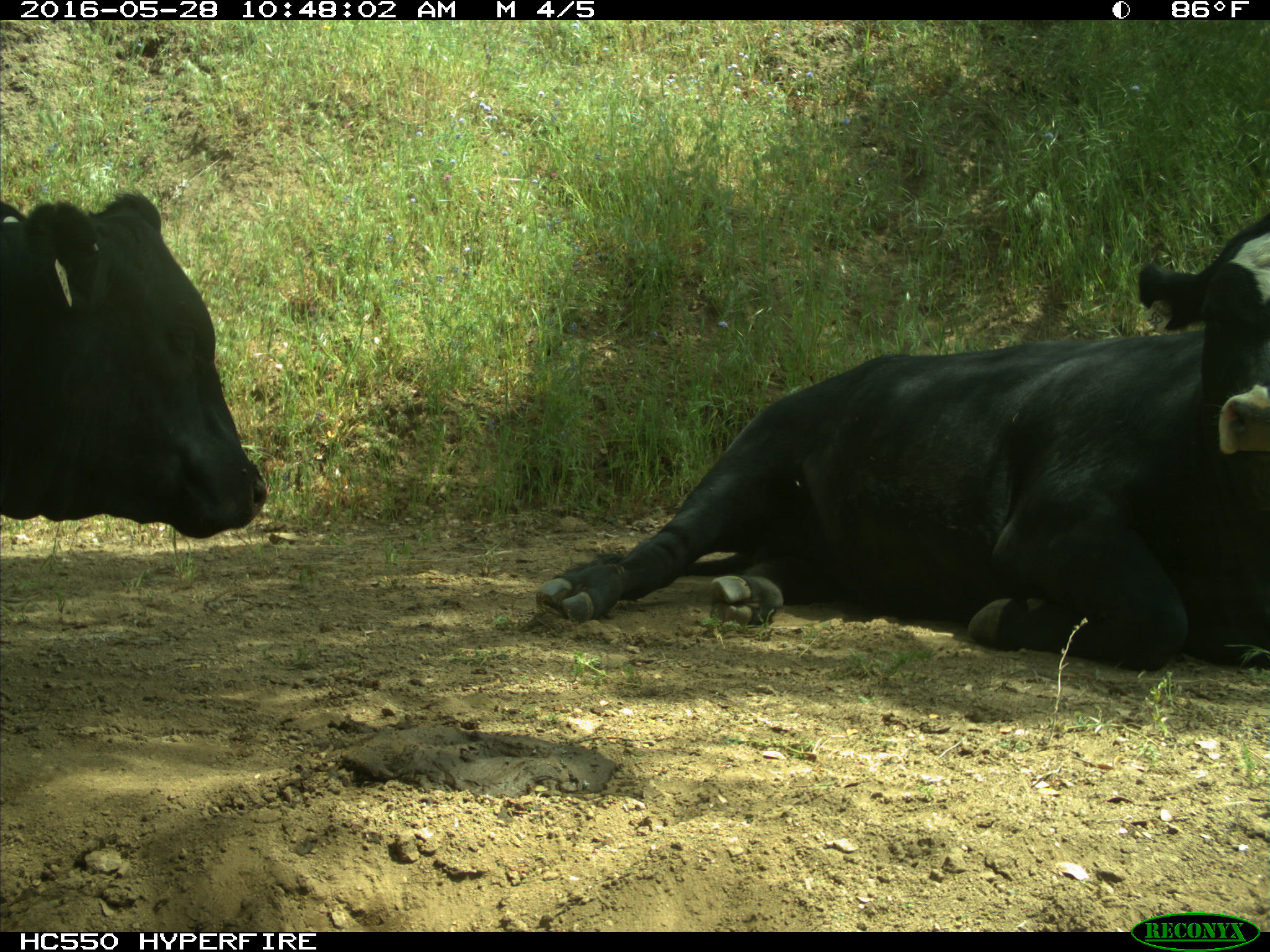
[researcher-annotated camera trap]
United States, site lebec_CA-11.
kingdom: Animalia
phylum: Chordata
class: Mammalia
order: Artiodactyla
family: Bovidae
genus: Bos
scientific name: Bos taurus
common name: domestic cow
Bos taurus (domestic cow).